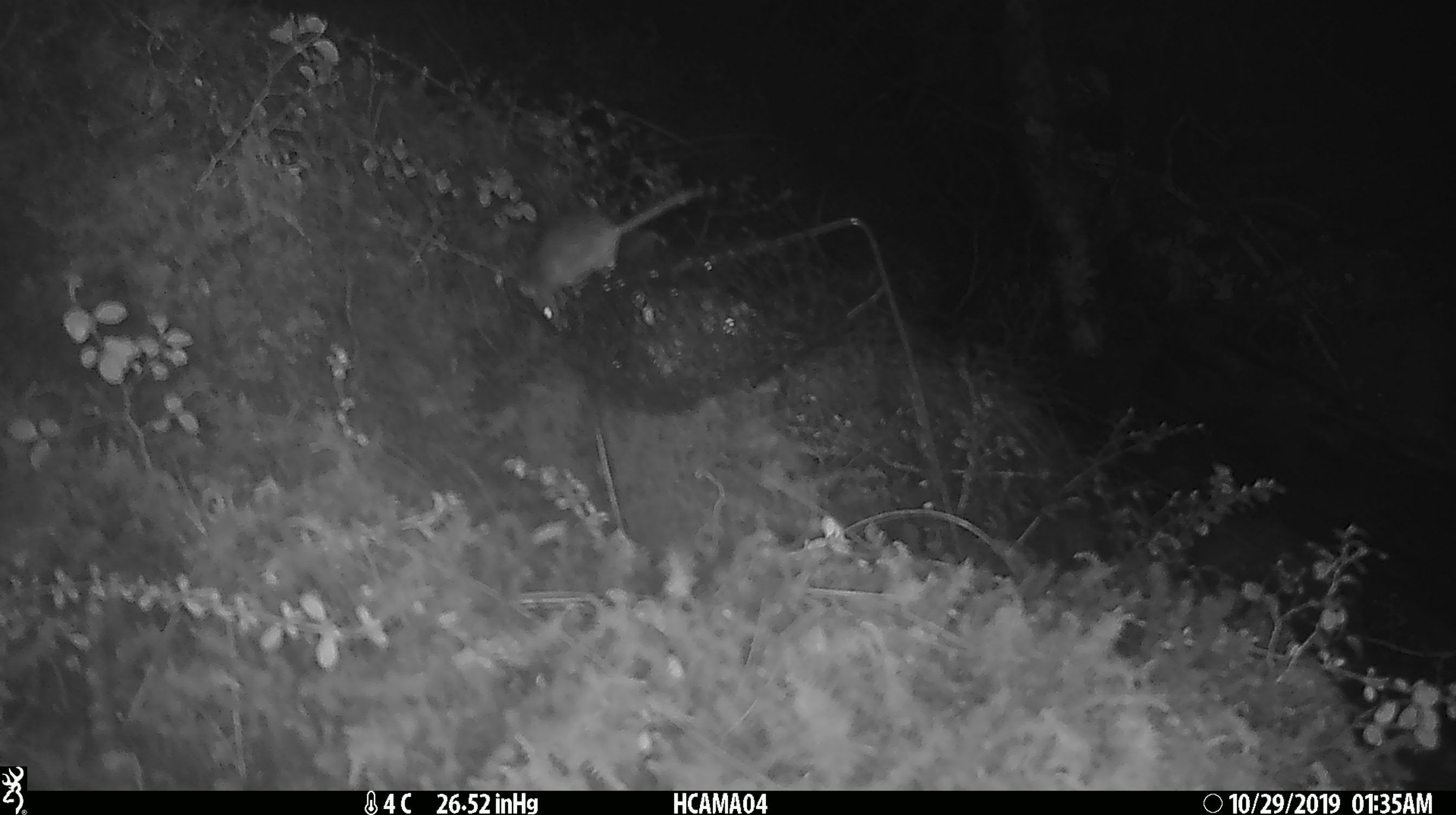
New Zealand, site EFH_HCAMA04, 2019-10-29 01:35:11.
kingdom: Animalia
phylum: Chordata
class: Mammalia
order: Rodentia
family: Muridae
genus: Mus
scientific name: Mus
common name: mouse